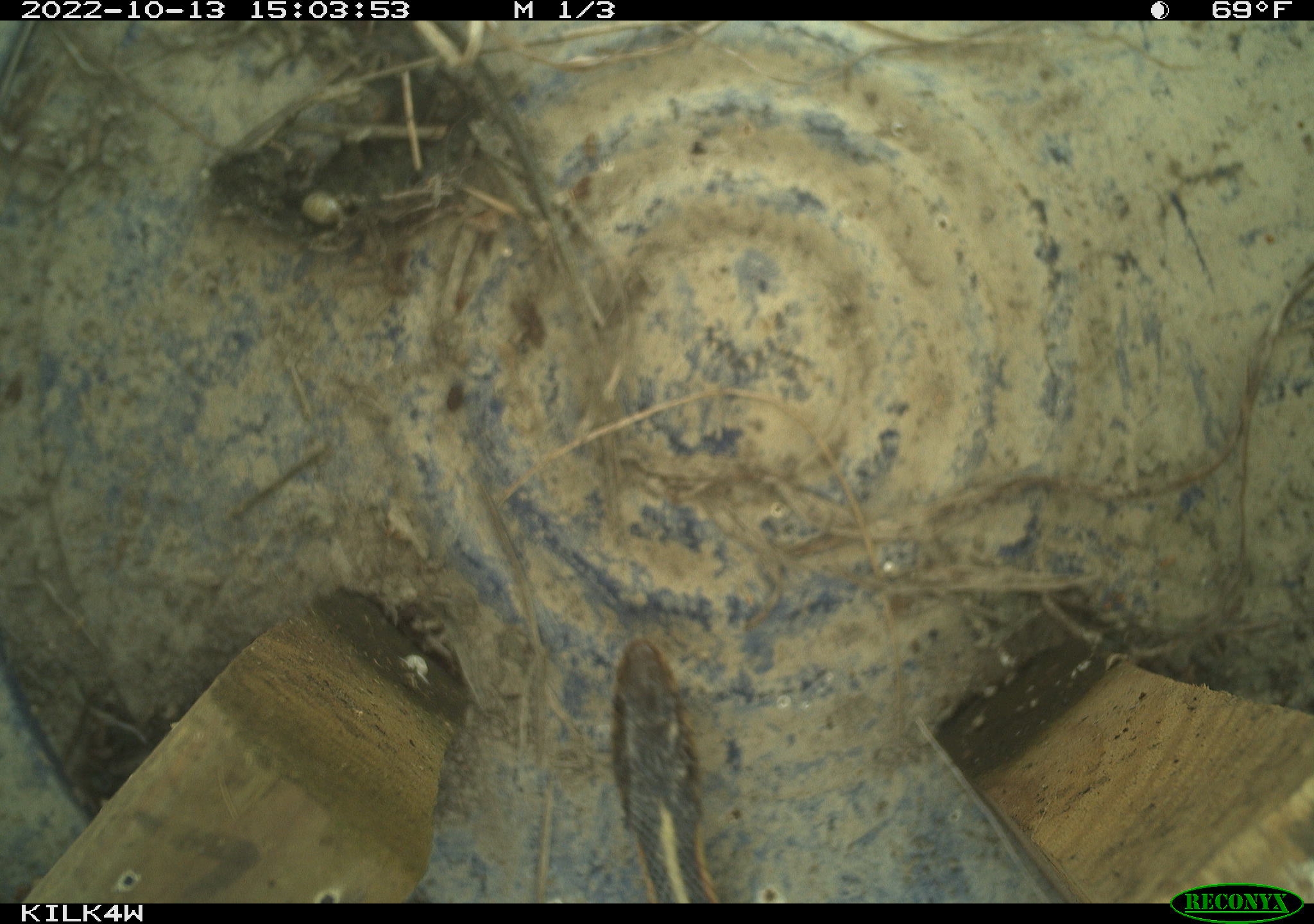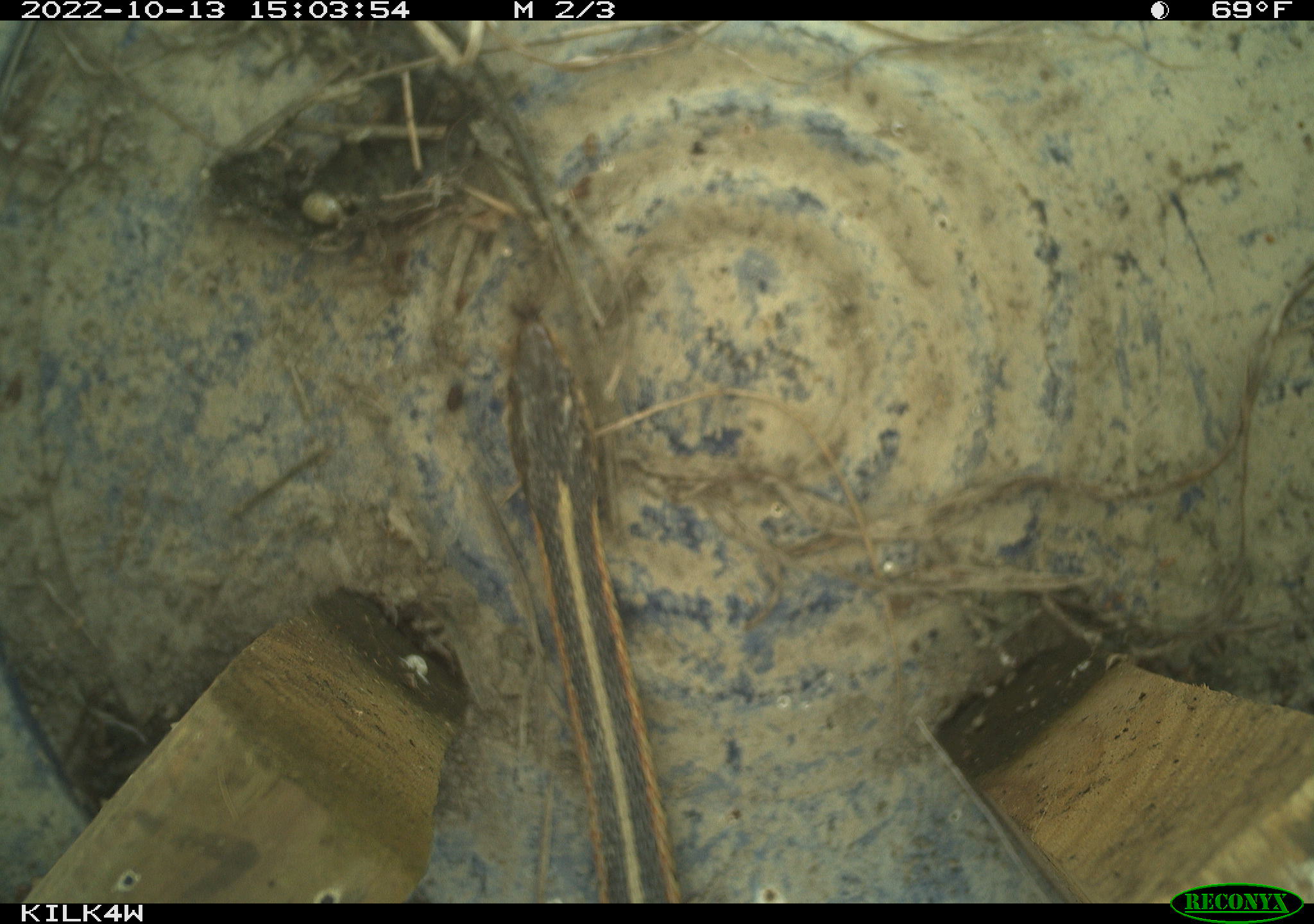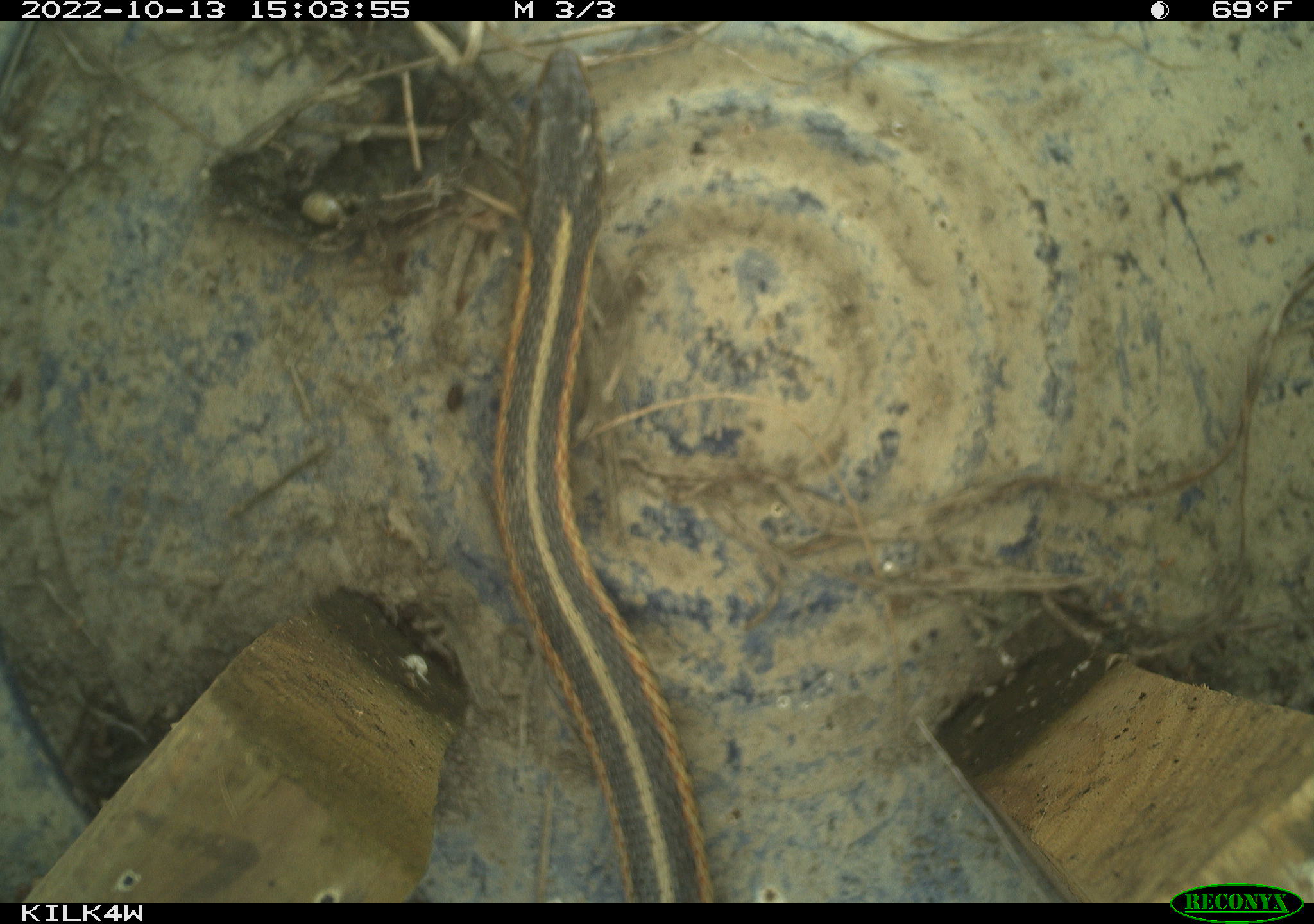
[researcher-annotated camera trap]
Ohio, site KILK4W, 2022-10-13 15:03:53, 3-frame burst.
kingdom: Animalia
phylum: Chordata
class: Reptilia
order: Squamata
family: Colubridae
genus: Thamnophis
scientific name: Thamnophis sirtalis sirtalis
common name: eastern gartersnake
Eastern gartersnake (Thamnophis sirtalis sirtalis).